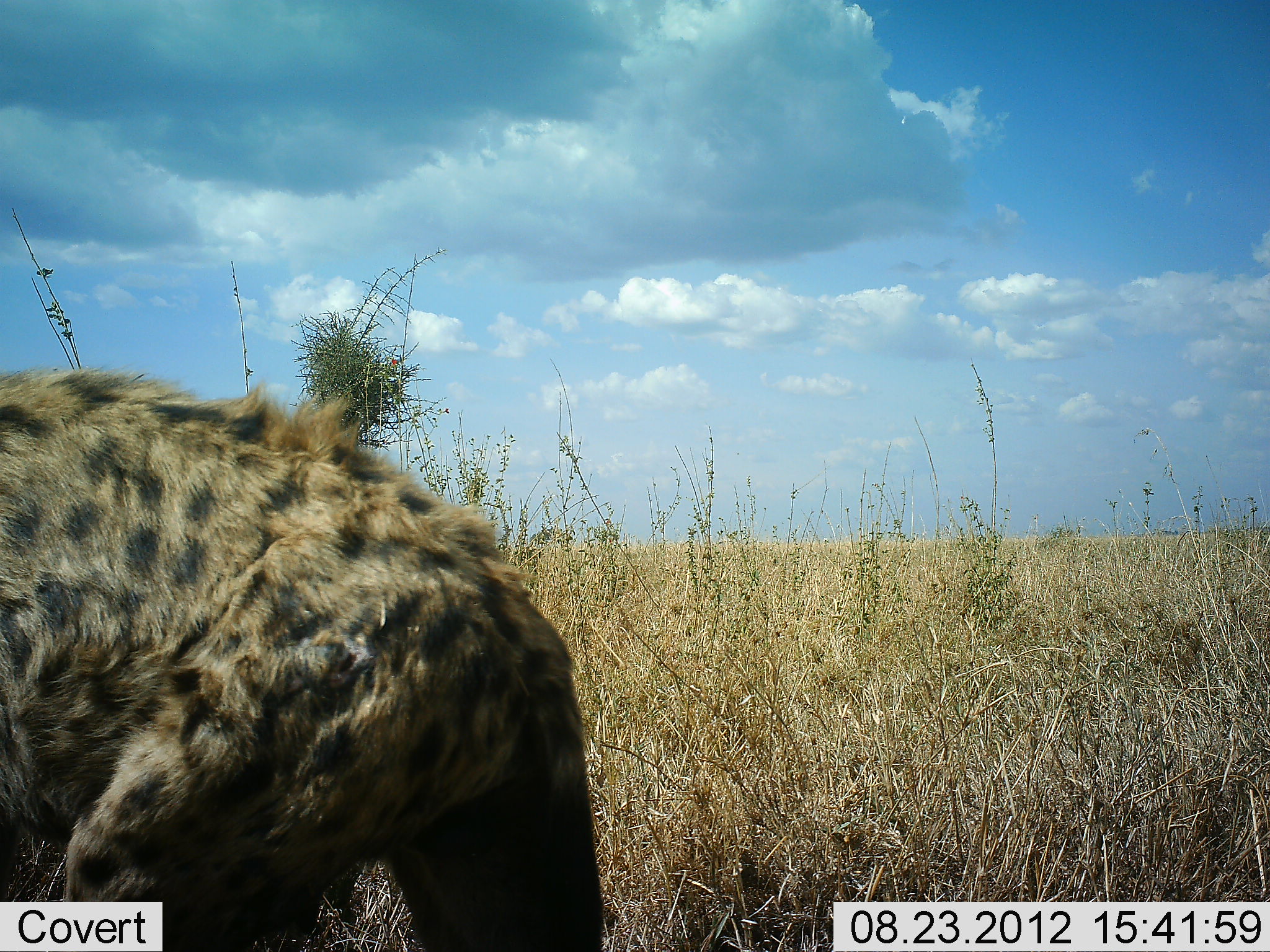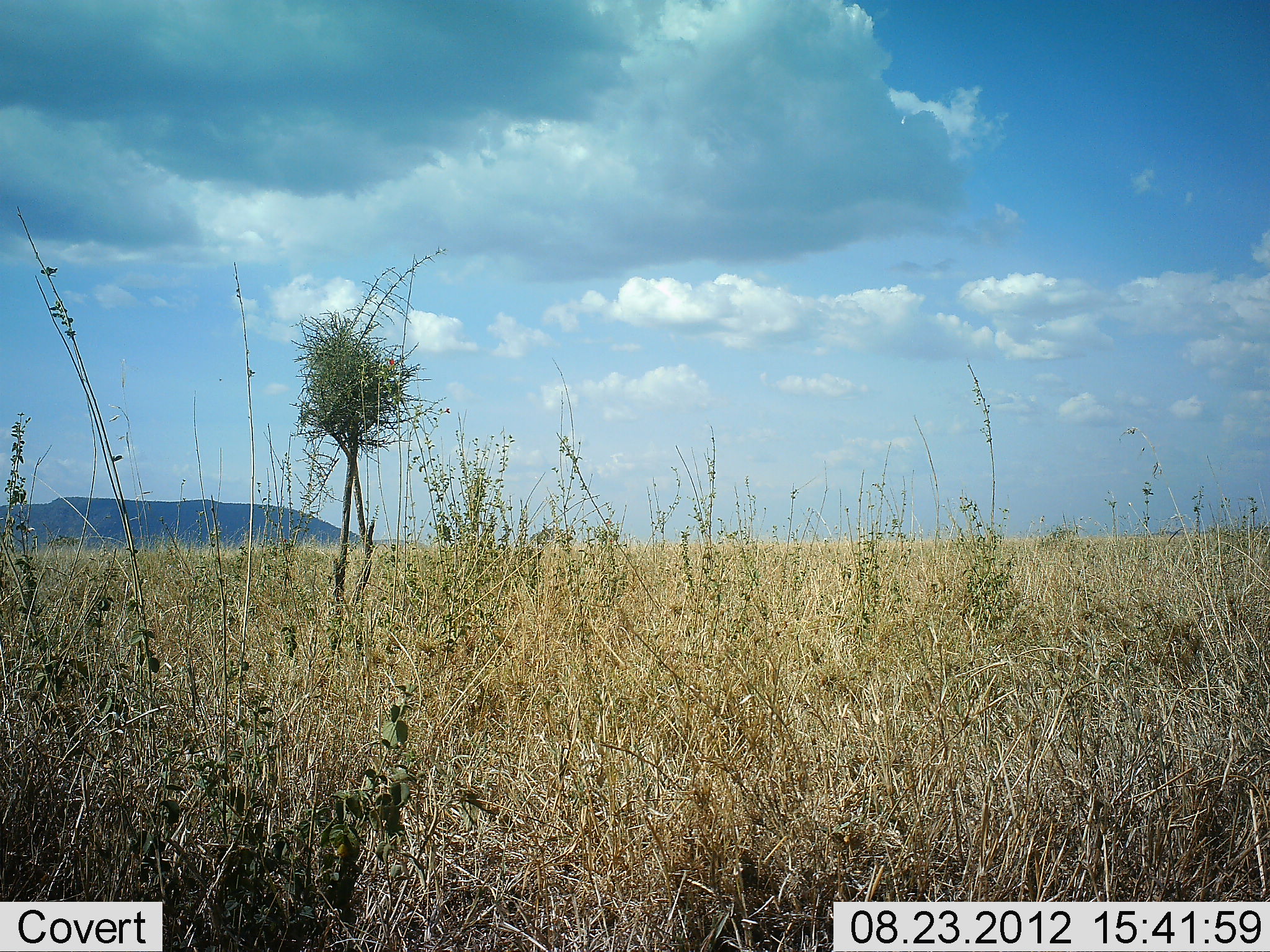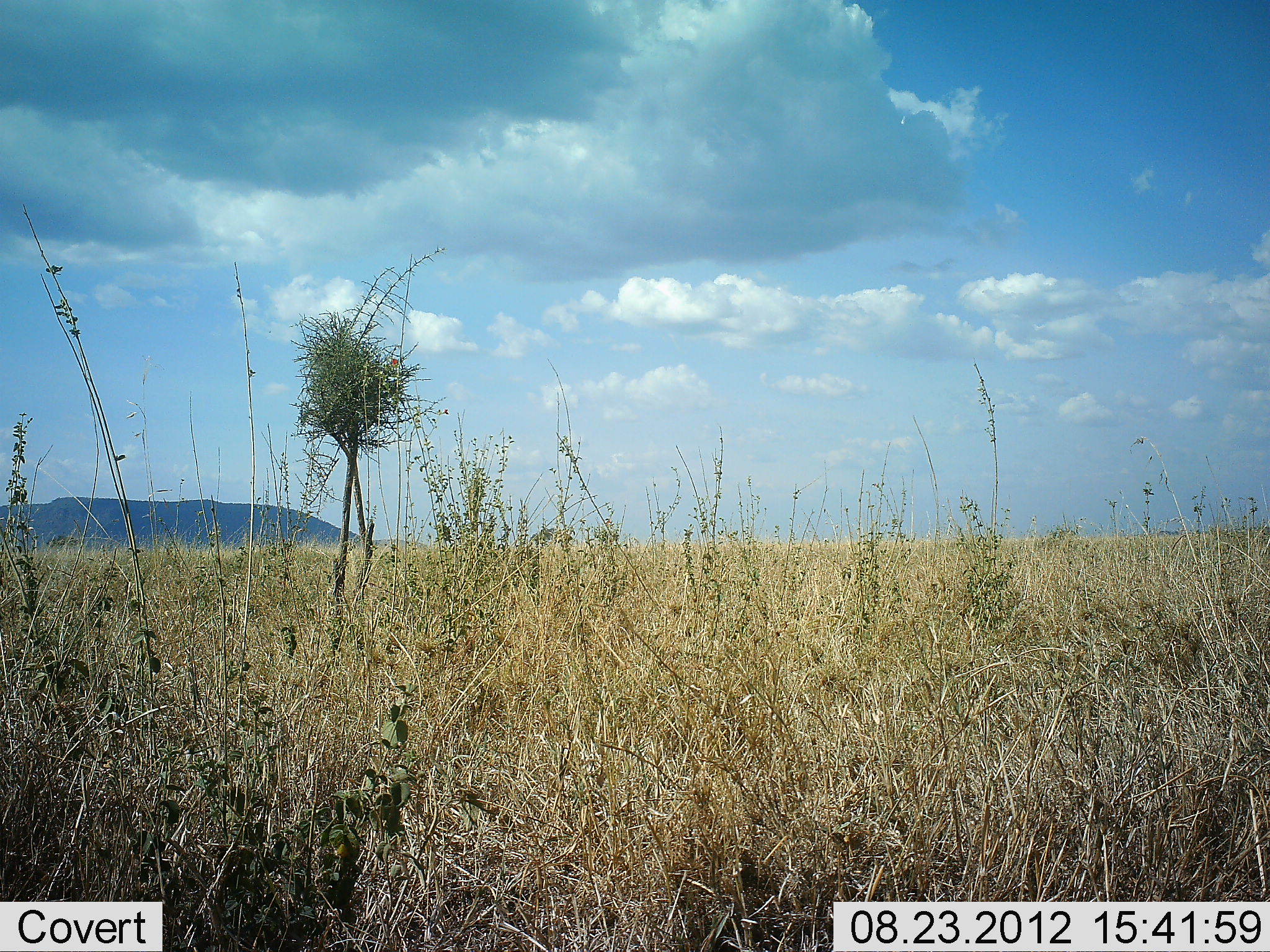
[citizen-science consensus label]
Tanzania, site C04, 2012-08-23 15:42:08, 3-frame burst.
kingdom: Animalia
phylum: Chordata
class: Mammalia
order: Carnivora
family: Hyaenidae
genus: Crocuta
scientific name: Crocuta crocuta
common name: spotted hyena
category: hyenaspotted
Hyenaspotted (spotted hyena) (Crocuta crocuta), count 1. Behavior (volunteer vote fractions): standing 9%, resting 0%, moving 100%, interacting 0%. Young present (vote fraction): 0%. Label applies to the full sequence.